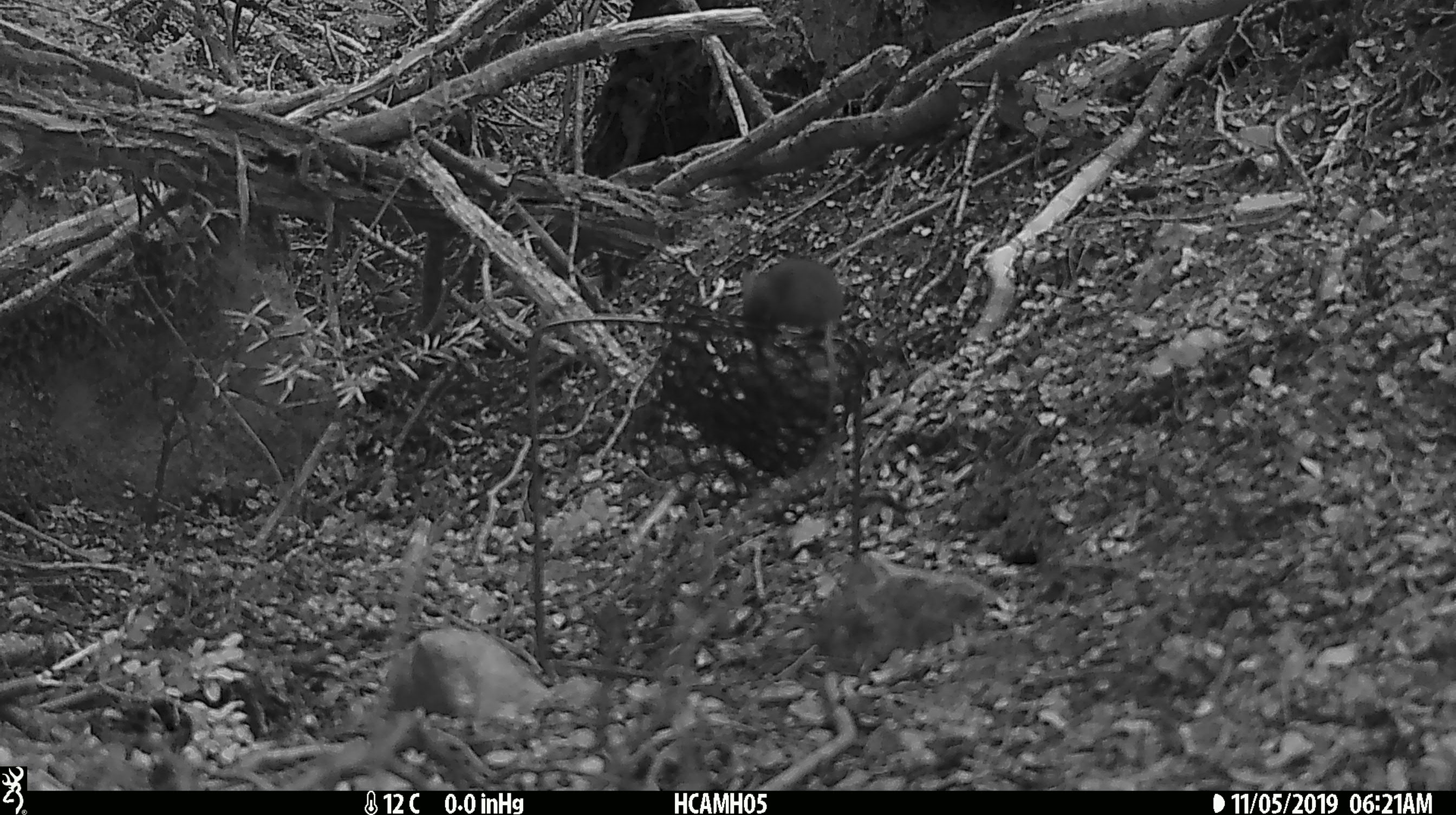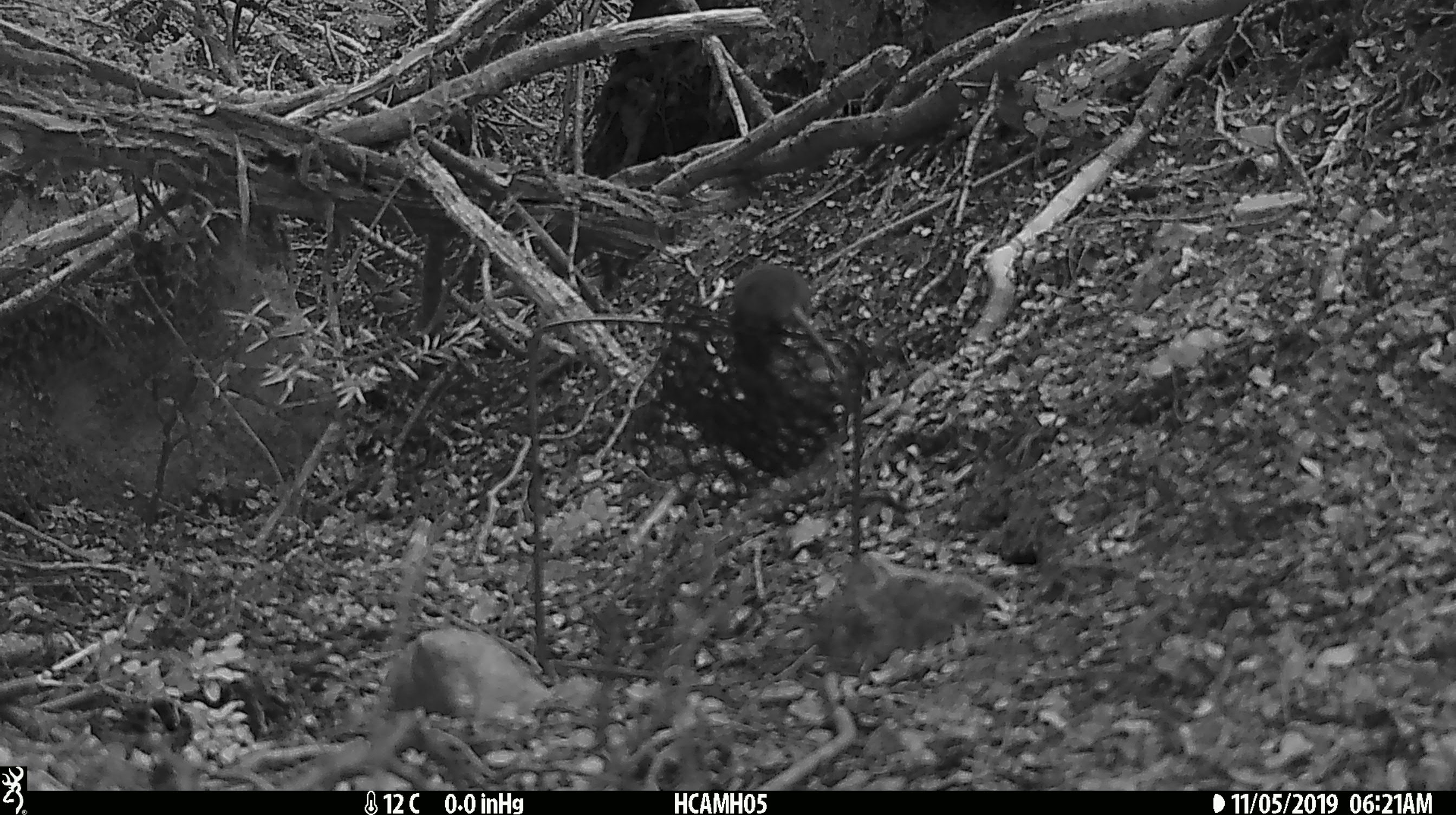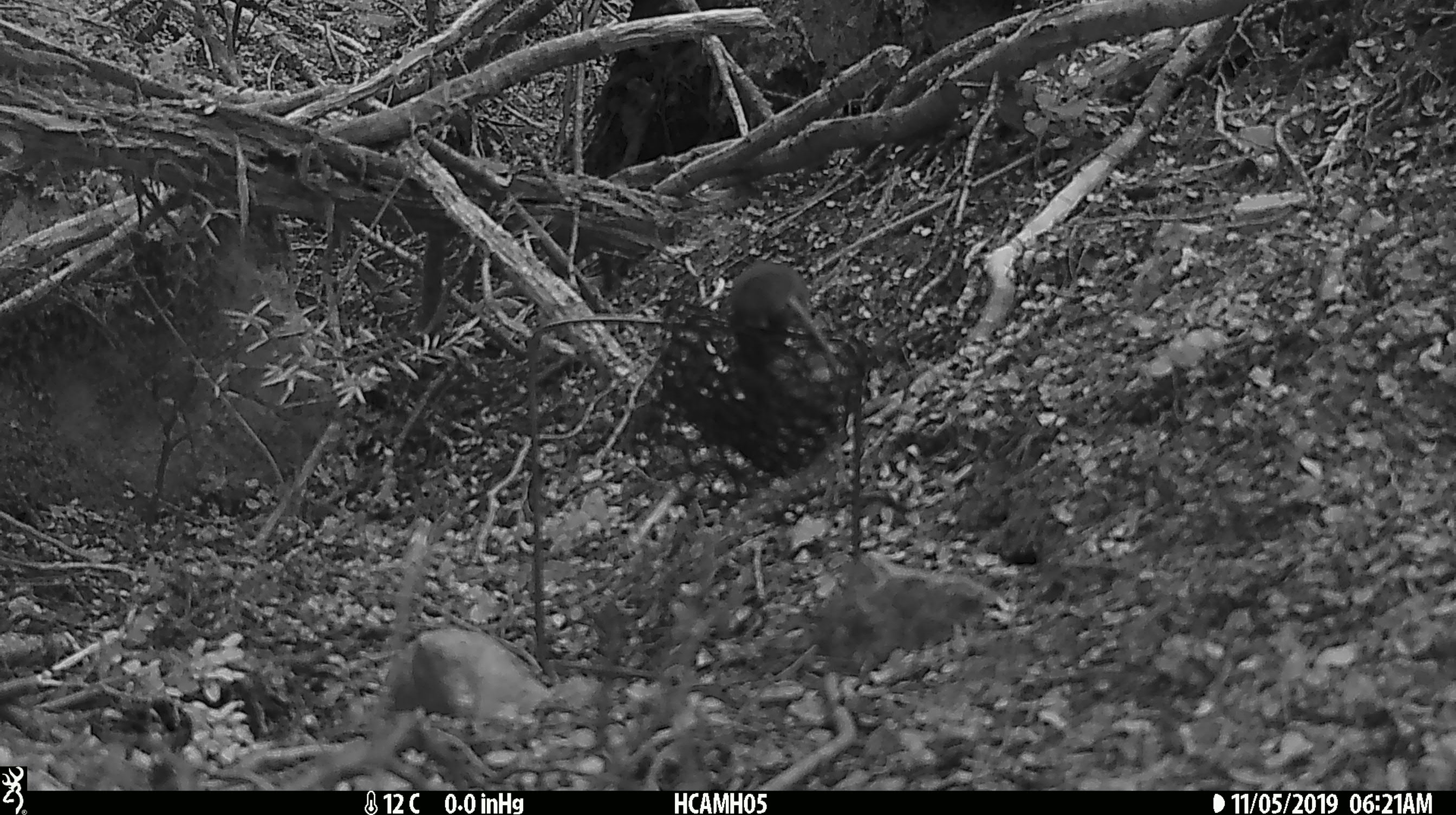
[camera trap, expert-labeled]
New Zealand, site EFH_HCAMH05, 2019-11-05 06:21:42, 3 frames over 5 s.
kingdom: Animalia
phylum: Chordata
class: Mammalia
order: Rodentia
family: Muridae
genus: Mus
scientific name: Mus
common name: mouse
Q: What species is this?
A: Mouse (Mus).